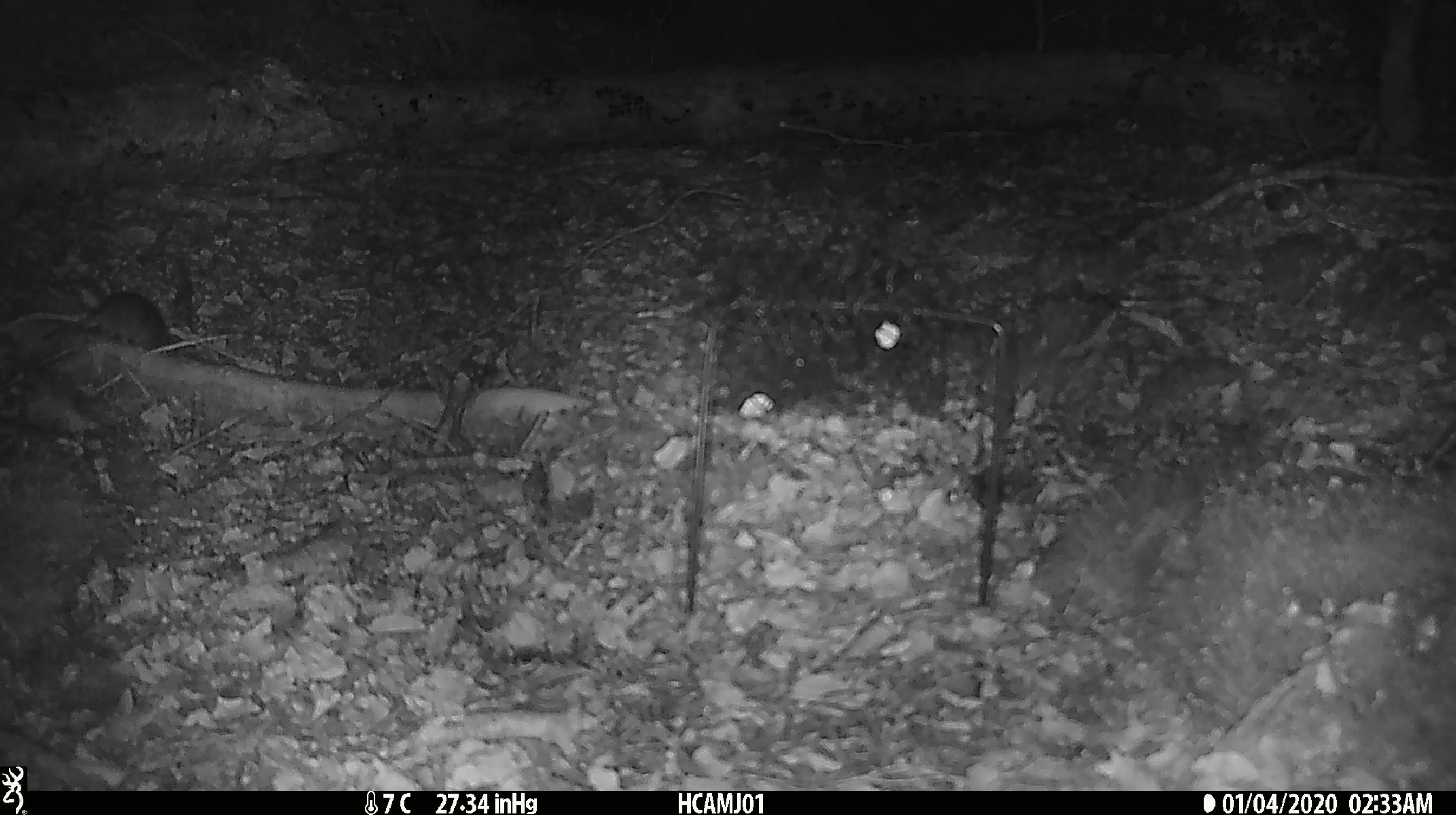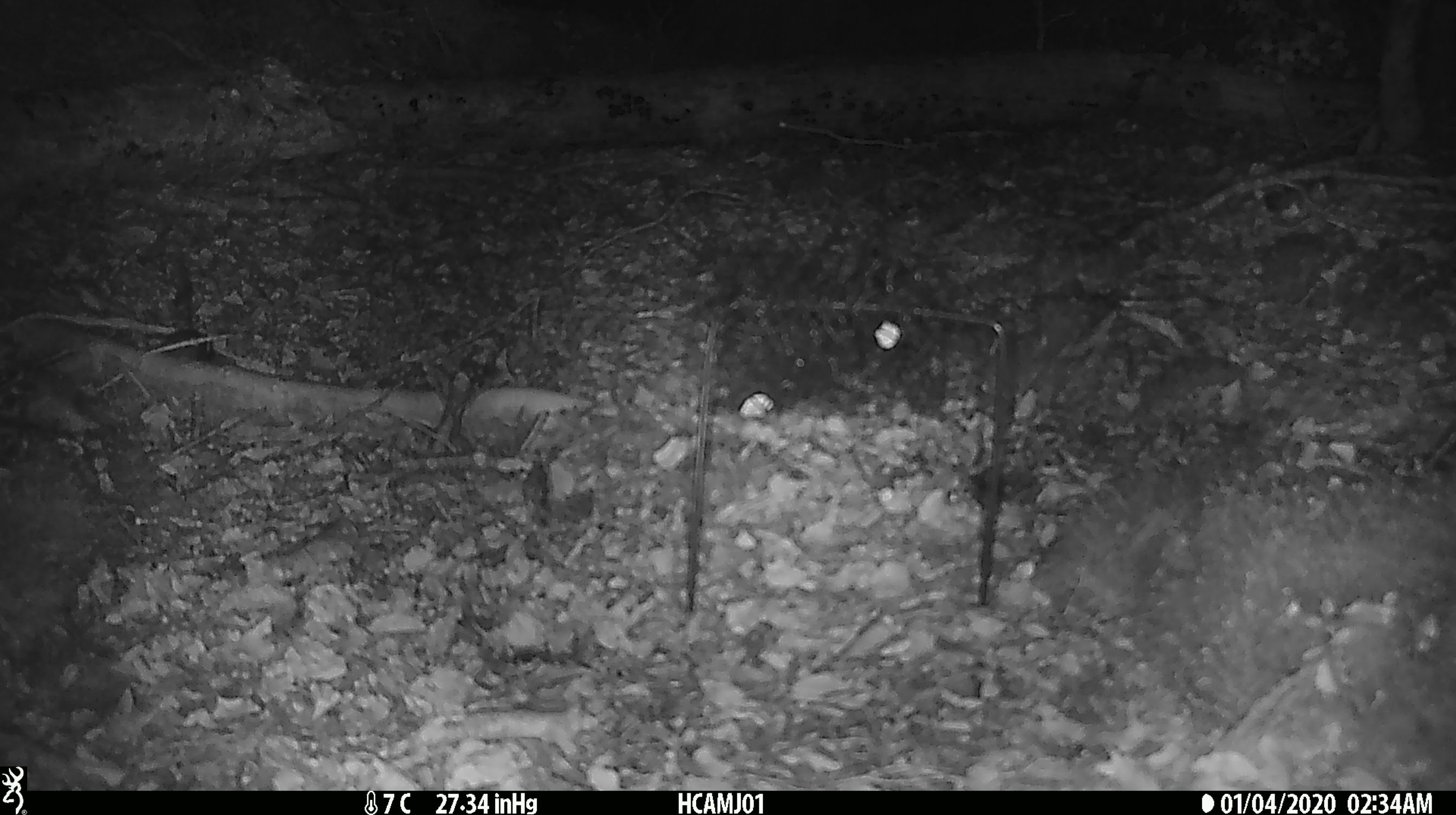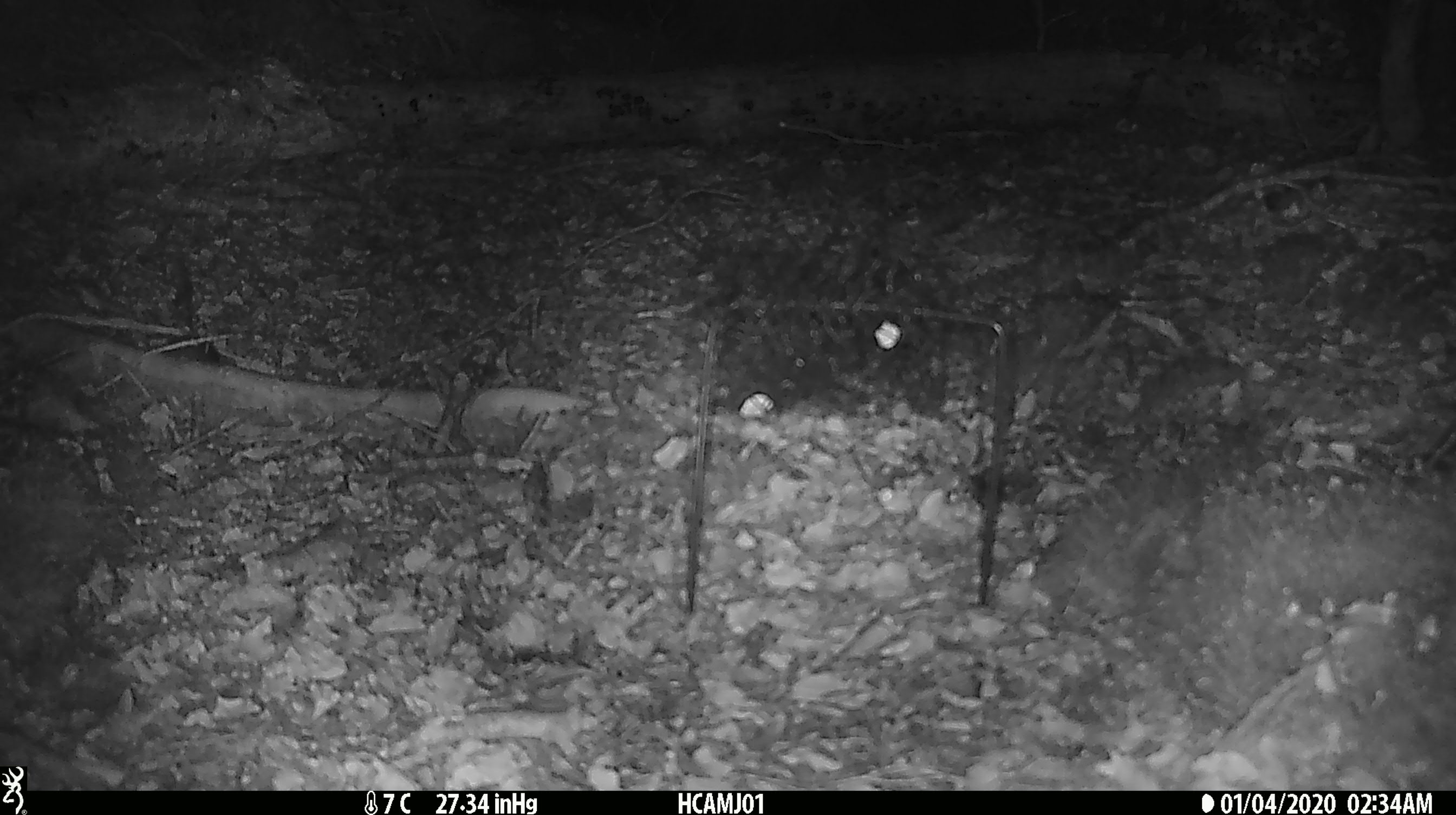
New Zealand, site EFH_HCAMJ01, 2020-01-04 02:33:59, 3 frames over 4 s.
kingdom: Animalia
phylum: Chordata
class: Mammalia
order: Rodentia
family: Muridae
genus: Mus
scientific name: Mus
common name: mouse